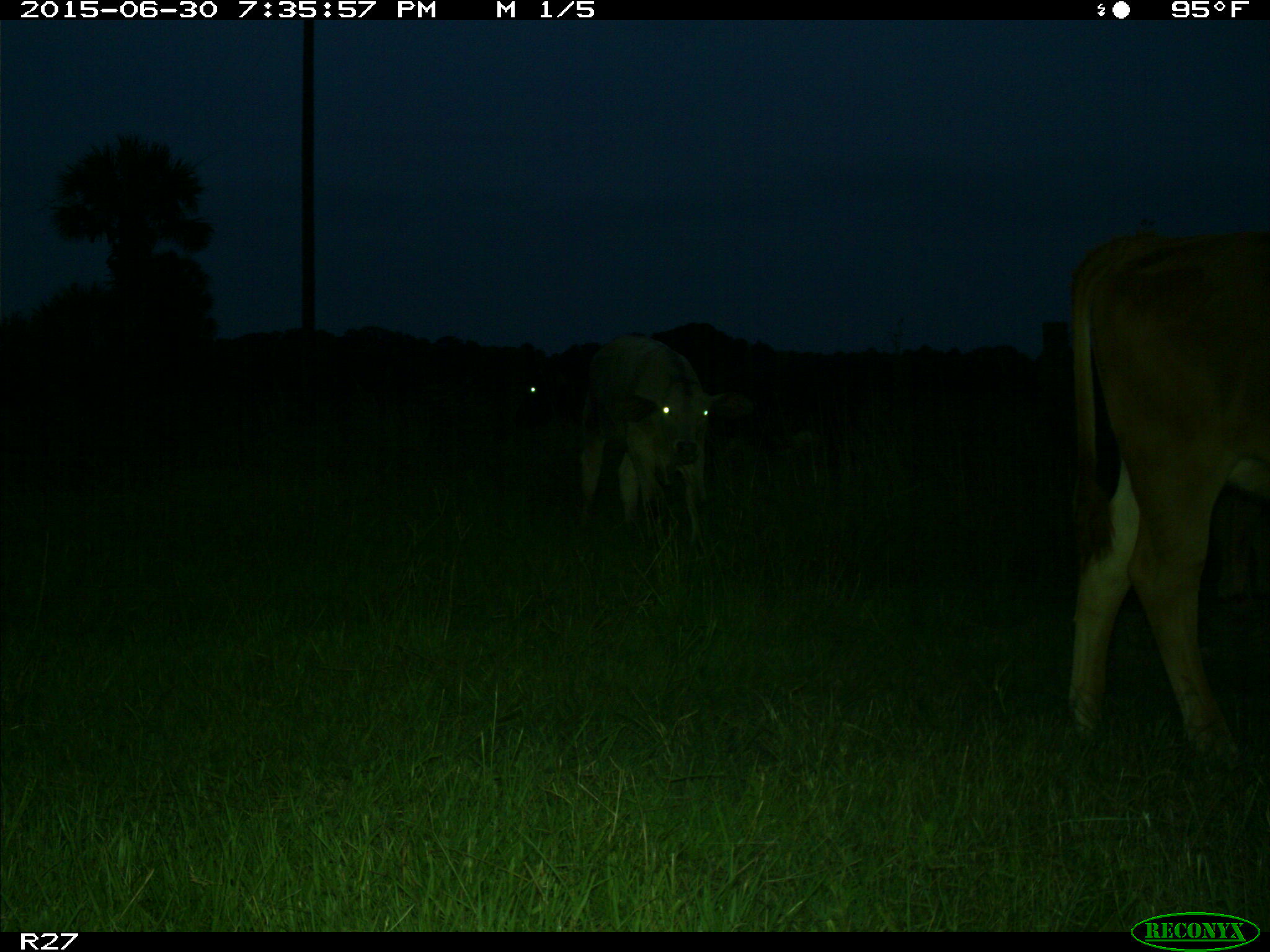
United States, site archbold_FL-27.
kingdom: Animalia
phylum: Chordata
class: Mammalia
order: Artiodactyla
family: Bovidae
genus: Bos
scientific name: Bos taurus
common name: domestic cow